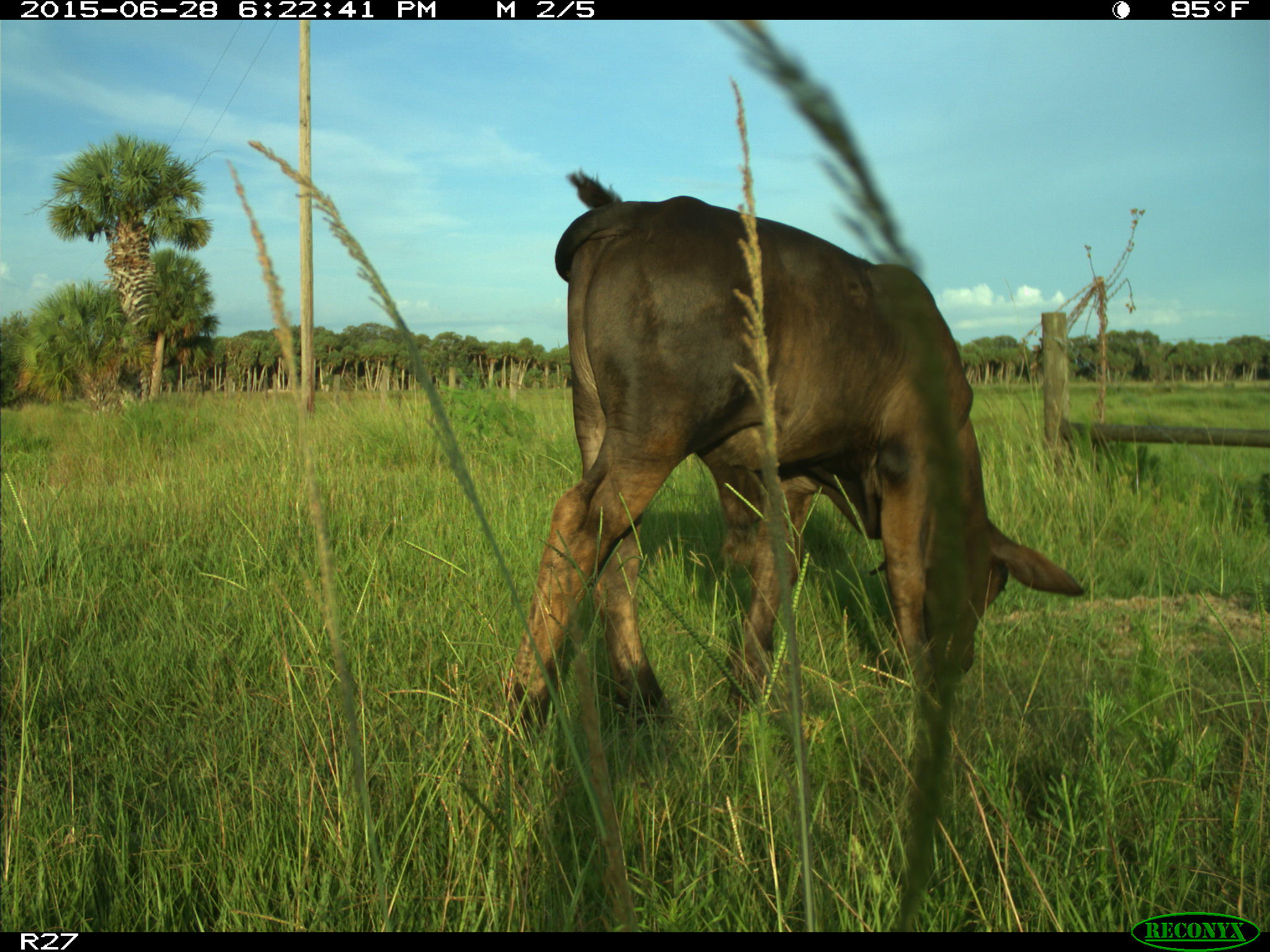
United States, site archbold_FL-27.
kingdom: Animalia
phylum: Chordata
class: Mammalia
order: Artiodactyla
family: Bovidae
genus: Bos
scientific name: Bos taurus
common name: domestic cow